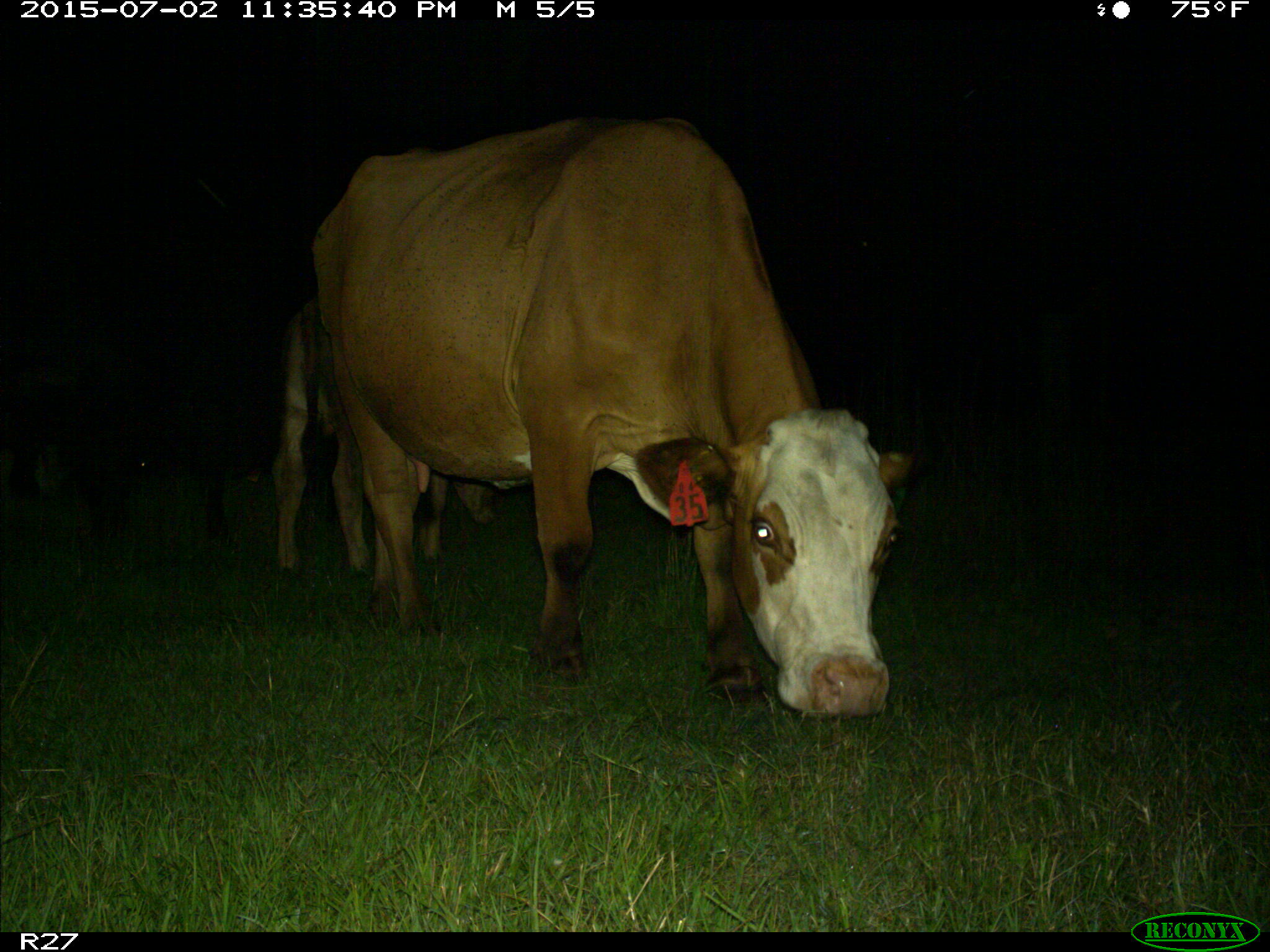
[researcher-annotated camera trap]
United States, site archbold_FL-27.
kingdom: Animalia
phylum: Chordata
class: Mammalia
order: Artiodactyla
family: Bovidae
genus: Bos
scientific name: Bos taurus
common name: domestic cow